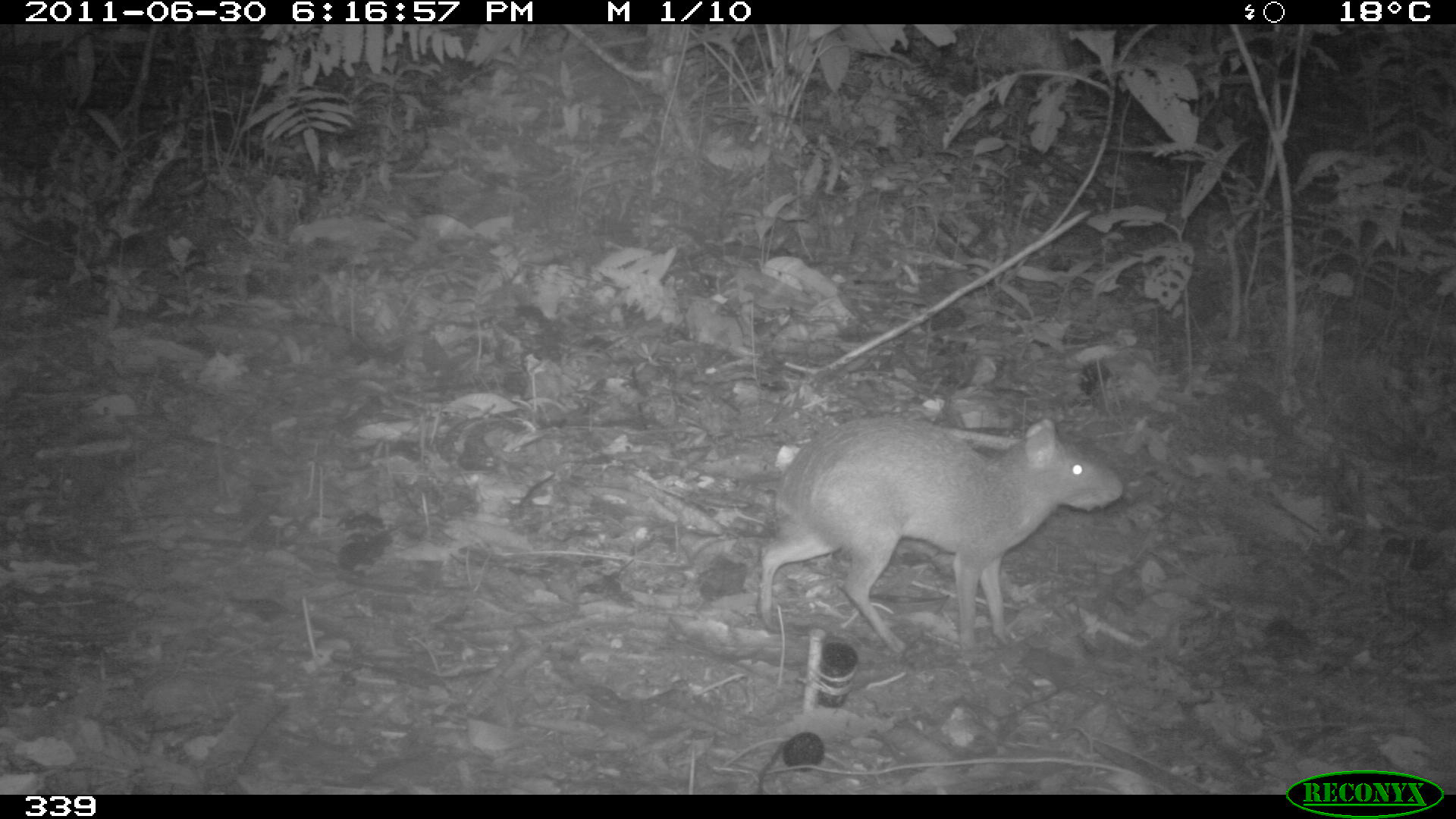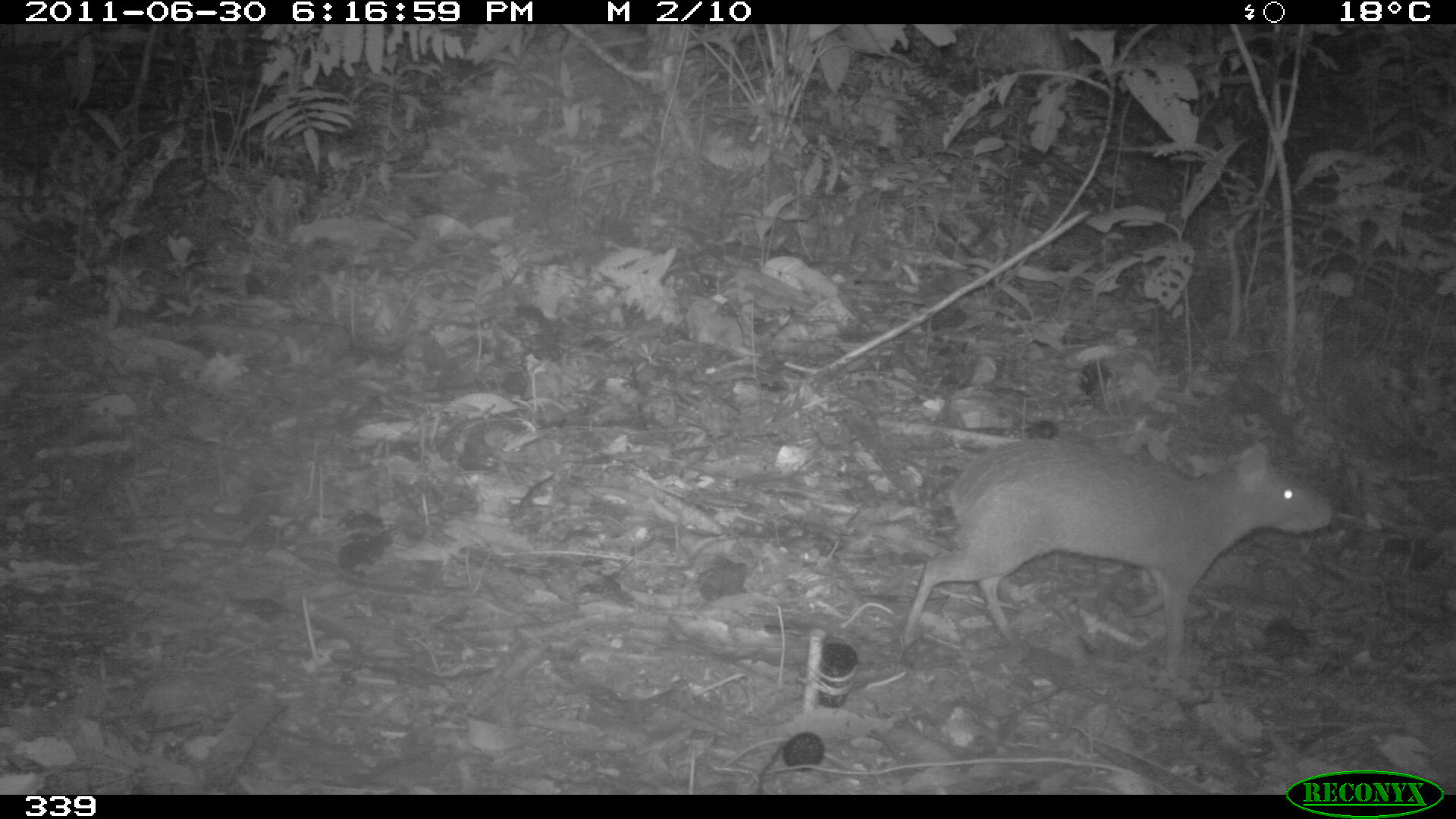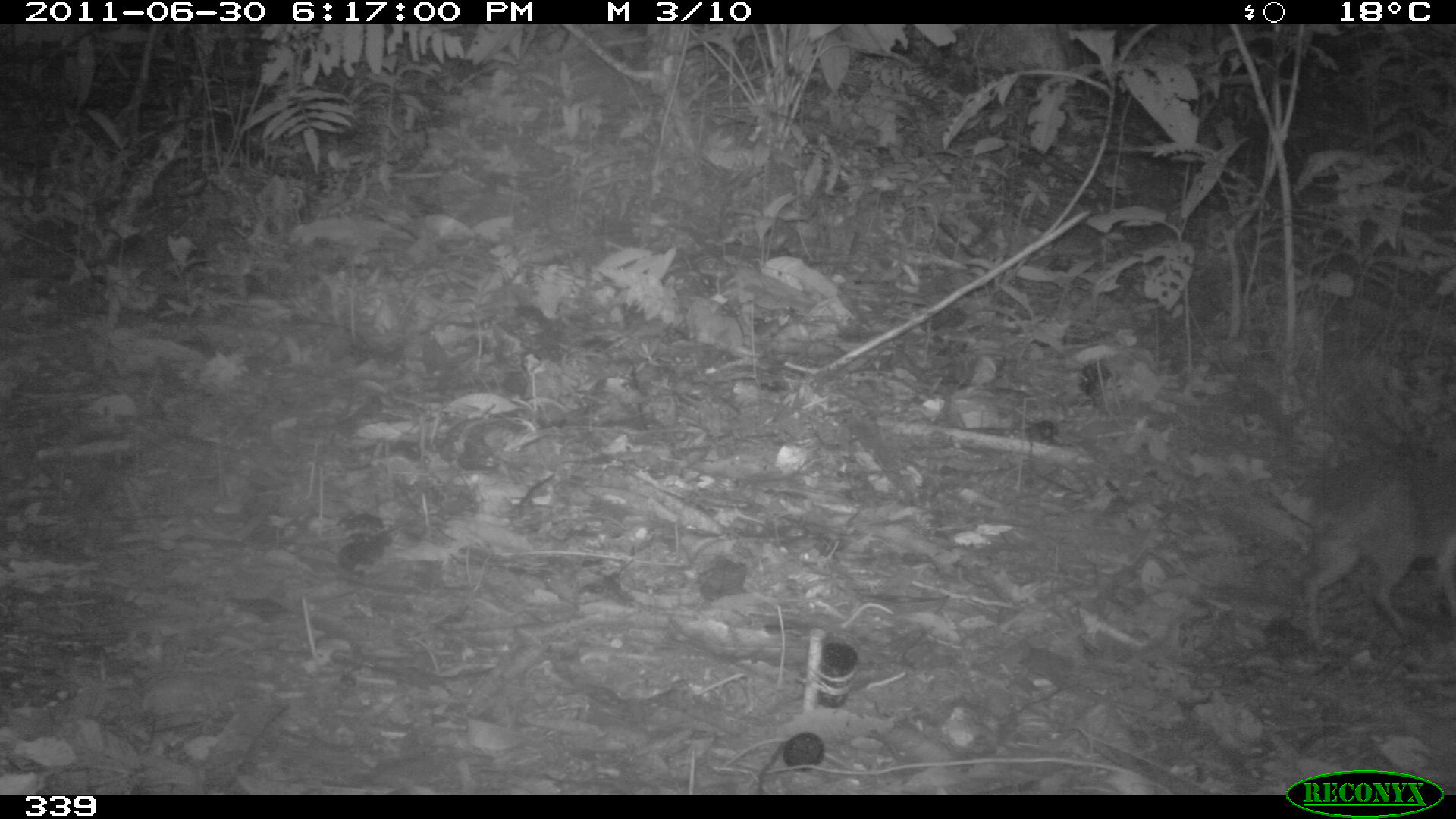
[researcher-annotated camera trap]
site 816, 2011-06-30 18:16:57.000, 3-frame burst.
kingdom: Animalia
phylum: Chordata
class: Mammalia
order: Rodentia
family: Dasyproctidae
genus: Dasyprocta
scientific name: Dasyprocta punctata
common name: central american agouti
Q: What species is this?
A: Dasyprocta punctata (central american agouti).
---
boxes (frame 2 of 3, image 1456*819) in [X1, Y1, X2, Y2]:
dasyprocta punctata: [898, 438, 1331, 664]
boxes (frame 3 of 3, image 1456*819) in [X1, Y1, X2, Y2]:
dasyprocta punctata: [1270, 451, 1456, 635]